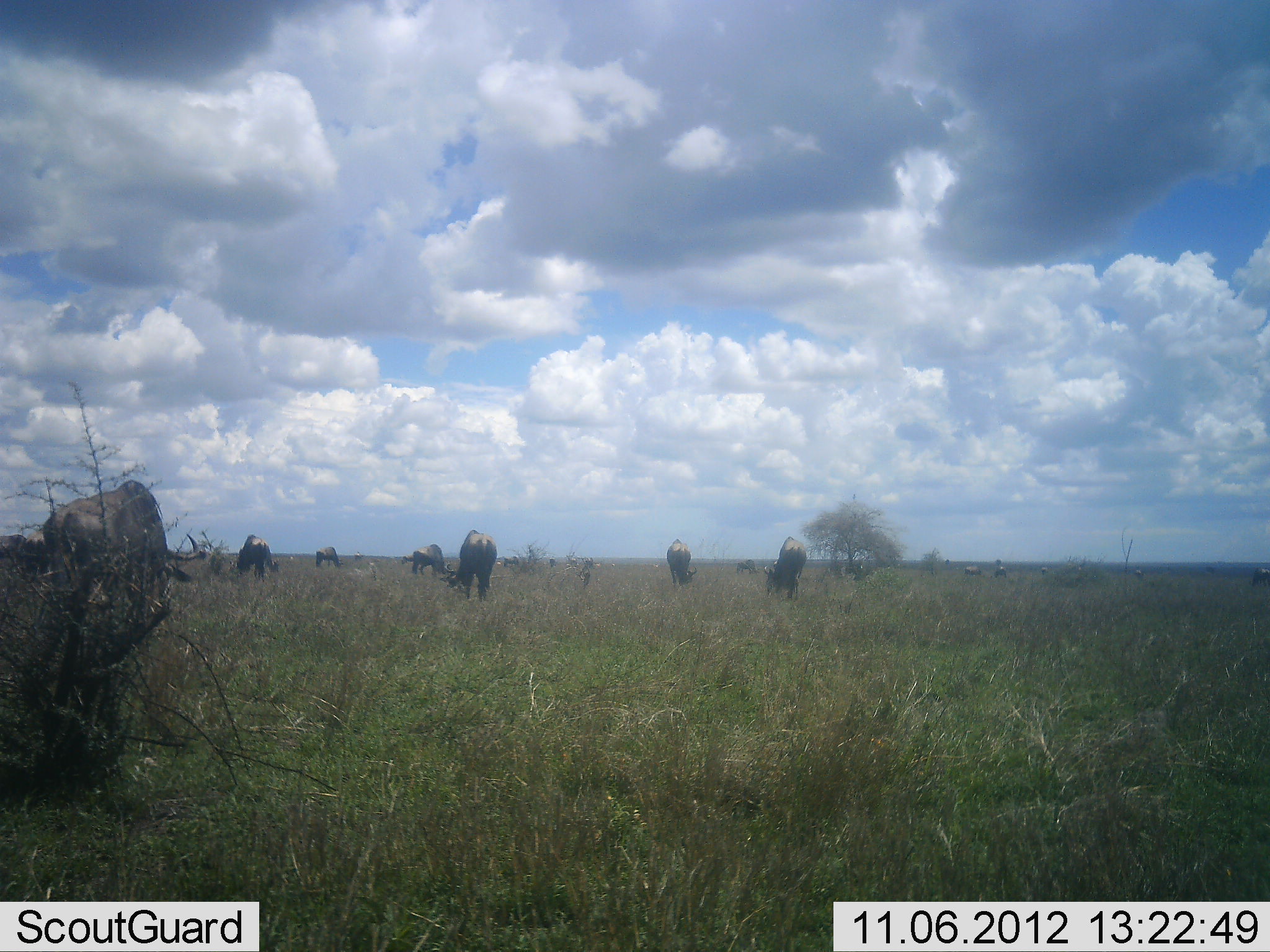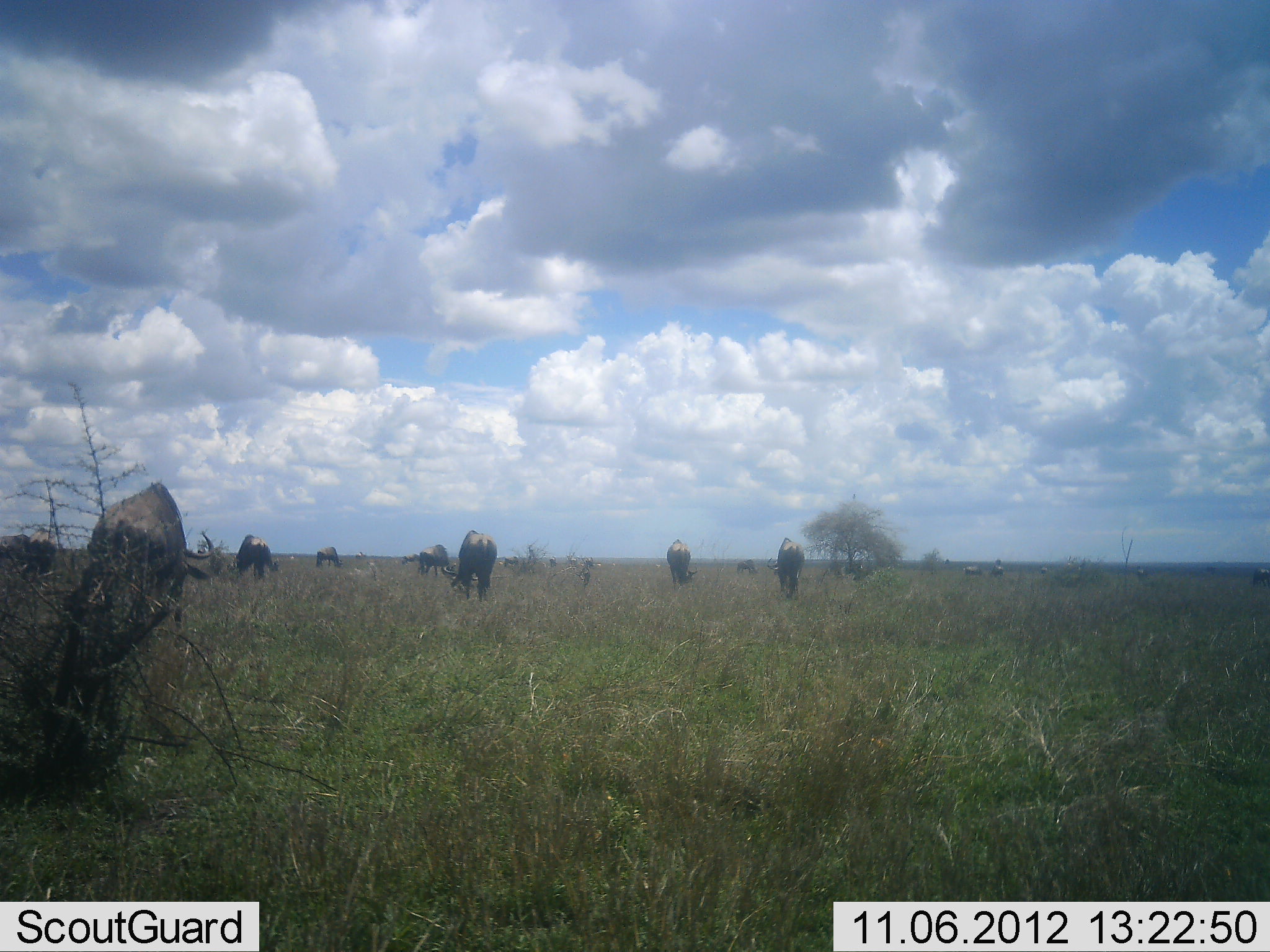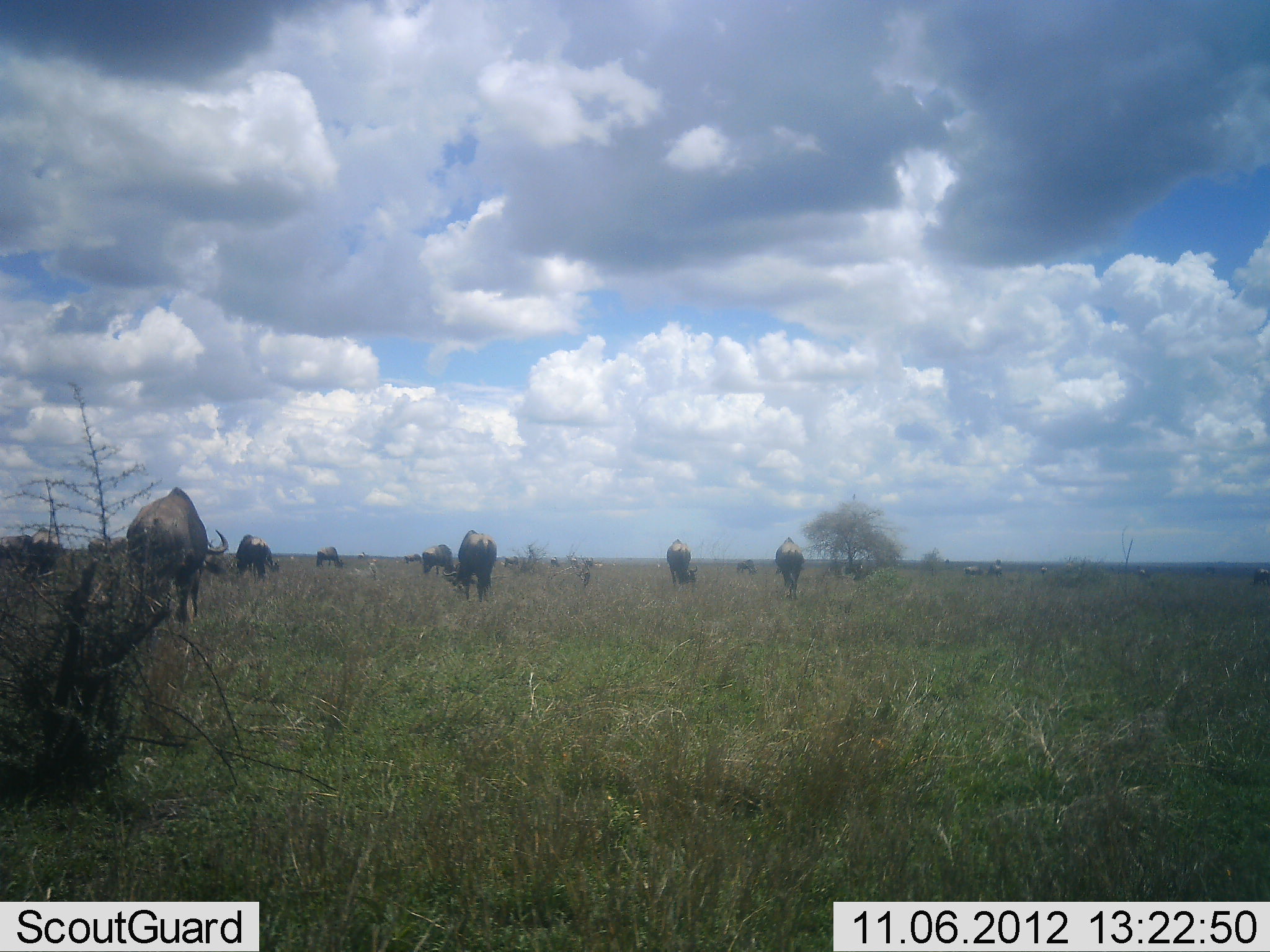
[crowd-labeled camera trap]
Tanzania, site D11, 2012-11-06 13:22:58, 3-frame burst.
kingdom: Animalia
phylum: Chordata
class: Mammalia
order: Artiodactyla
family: Bovidae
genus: Connochaetes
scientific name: Connochaetes taurinus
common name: blue wildebeest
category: wildebeest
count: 10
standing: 30%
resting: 0%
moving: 50%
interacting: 0%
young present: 0%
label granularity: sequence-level